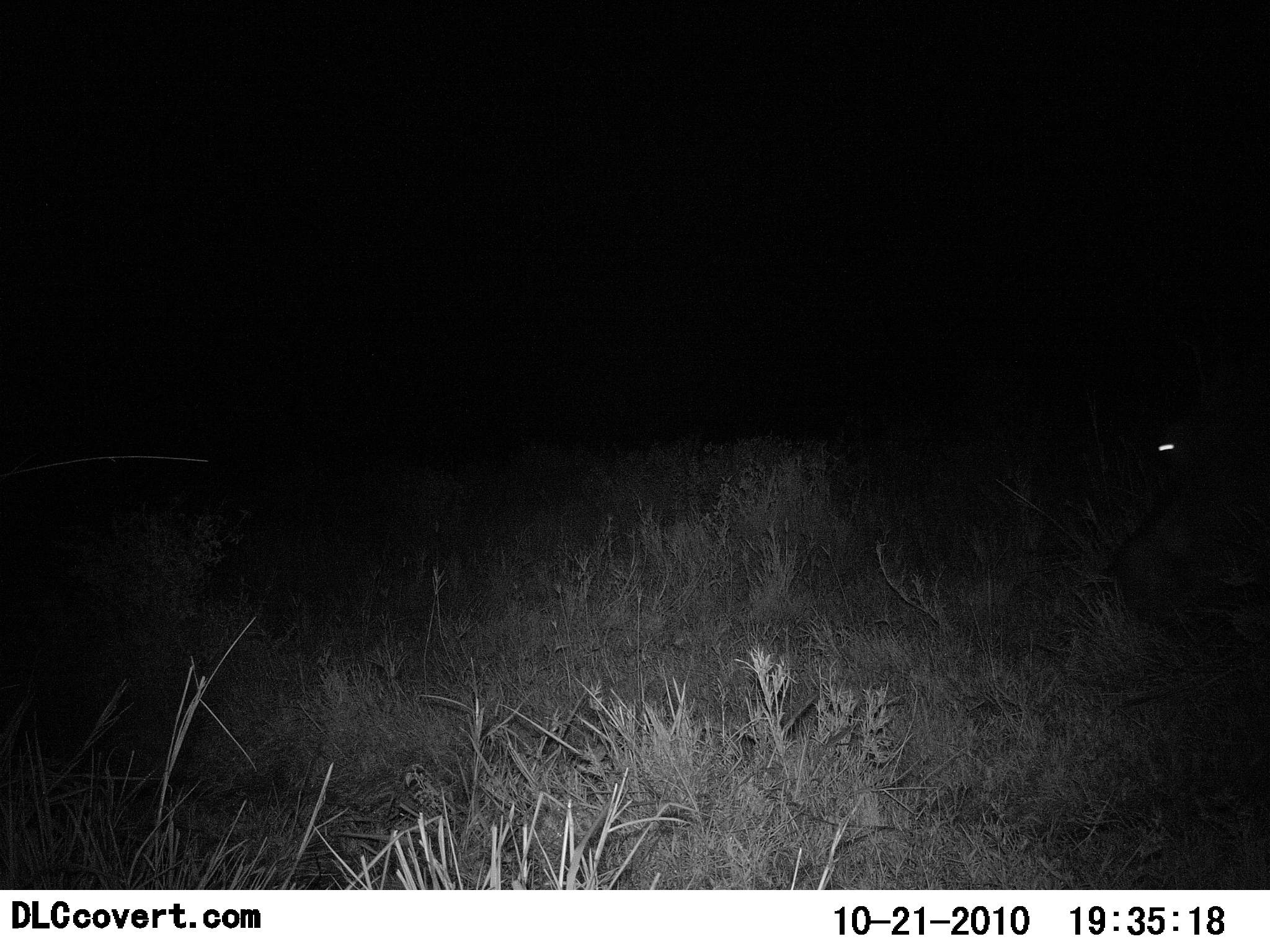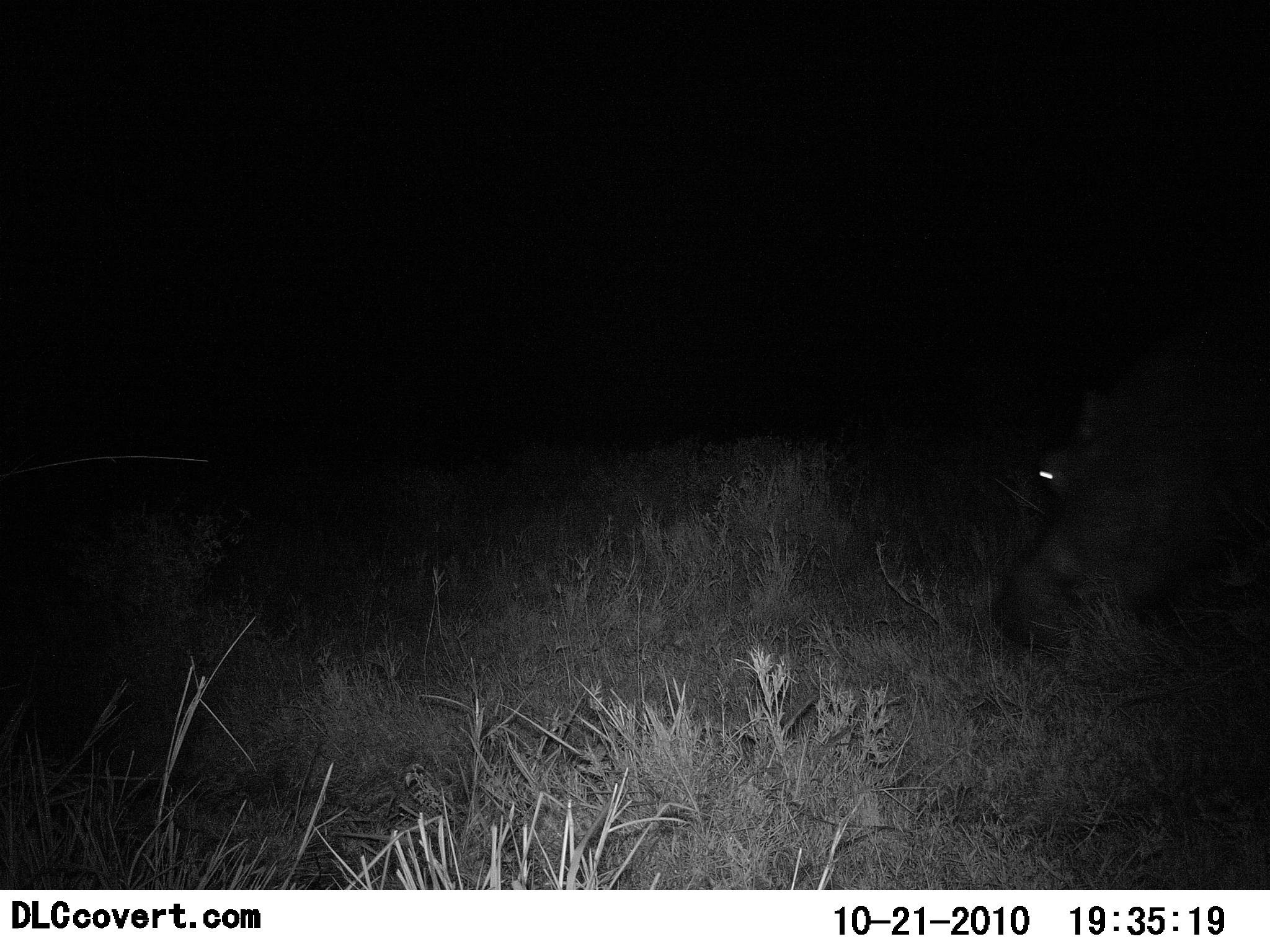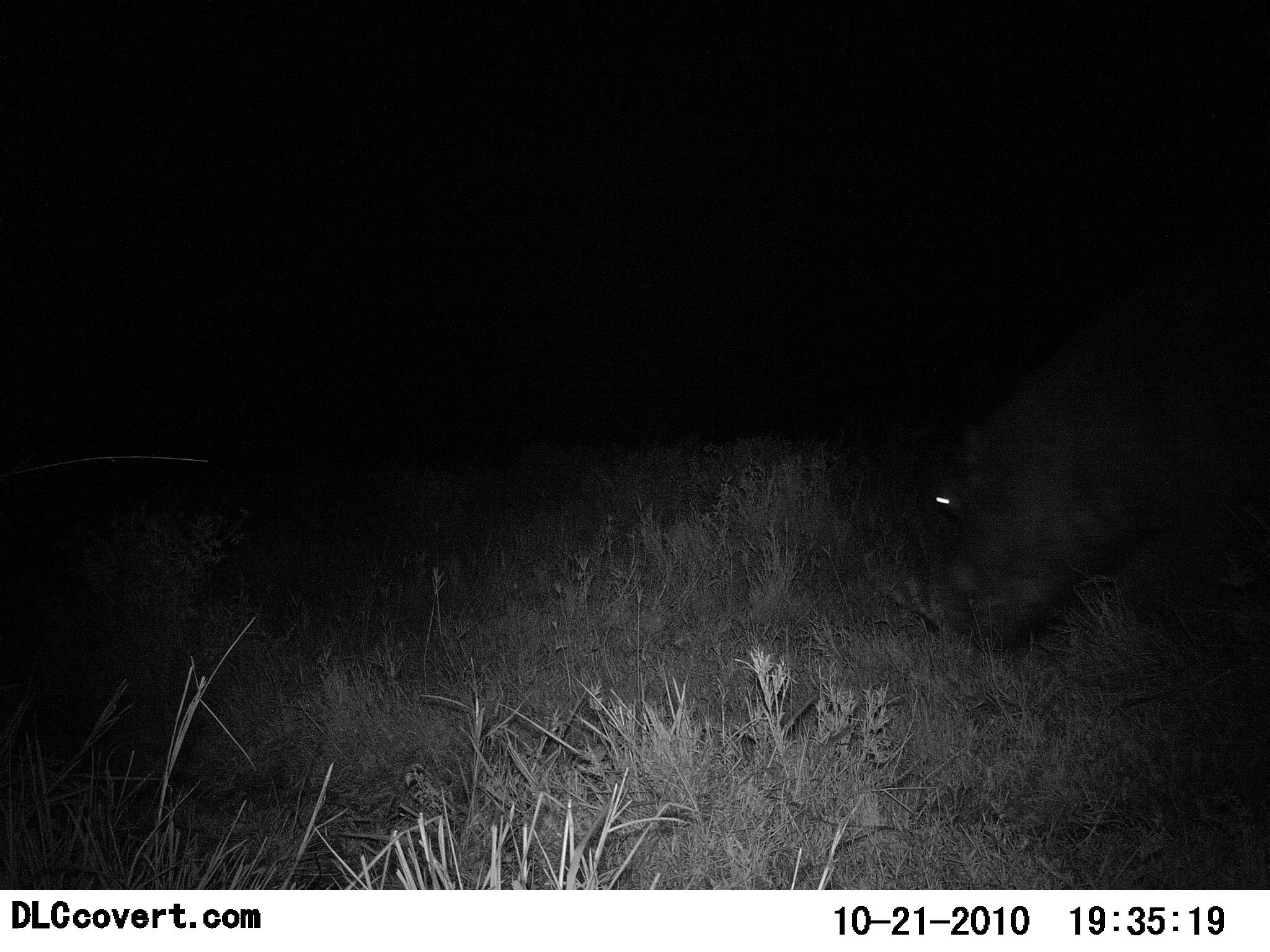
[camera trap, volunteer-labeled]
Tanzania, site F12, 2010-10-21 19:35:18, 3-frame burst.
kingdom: Animalia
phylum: Chordata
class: Mammalia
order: Artiodactyla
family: Hippopotamidae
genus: Hippopotamus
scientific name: Hippopotamus amphibius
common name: hippopotamus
Hippopotamus (Hippopotamus amphibius), count 1. Behavior (volunteer vote fractions): standing 8%, resting 0%, moving 67%, interacting 0%. Young present (vote fraction): 0%. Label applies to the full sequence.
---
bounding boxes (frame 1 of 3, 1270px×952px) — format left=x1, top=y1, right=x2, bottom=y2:
animal: left=1110, top=390, right=1270, bottom=624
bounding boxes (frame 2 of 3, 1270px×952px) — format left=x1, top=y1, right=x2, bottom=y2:
animal: left=986, top=335, right=1270, bottom=650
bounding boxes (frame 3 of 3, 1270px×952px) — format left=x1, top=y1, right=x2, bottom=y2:
animal: left=923, top=239, right=1270, bottom=649